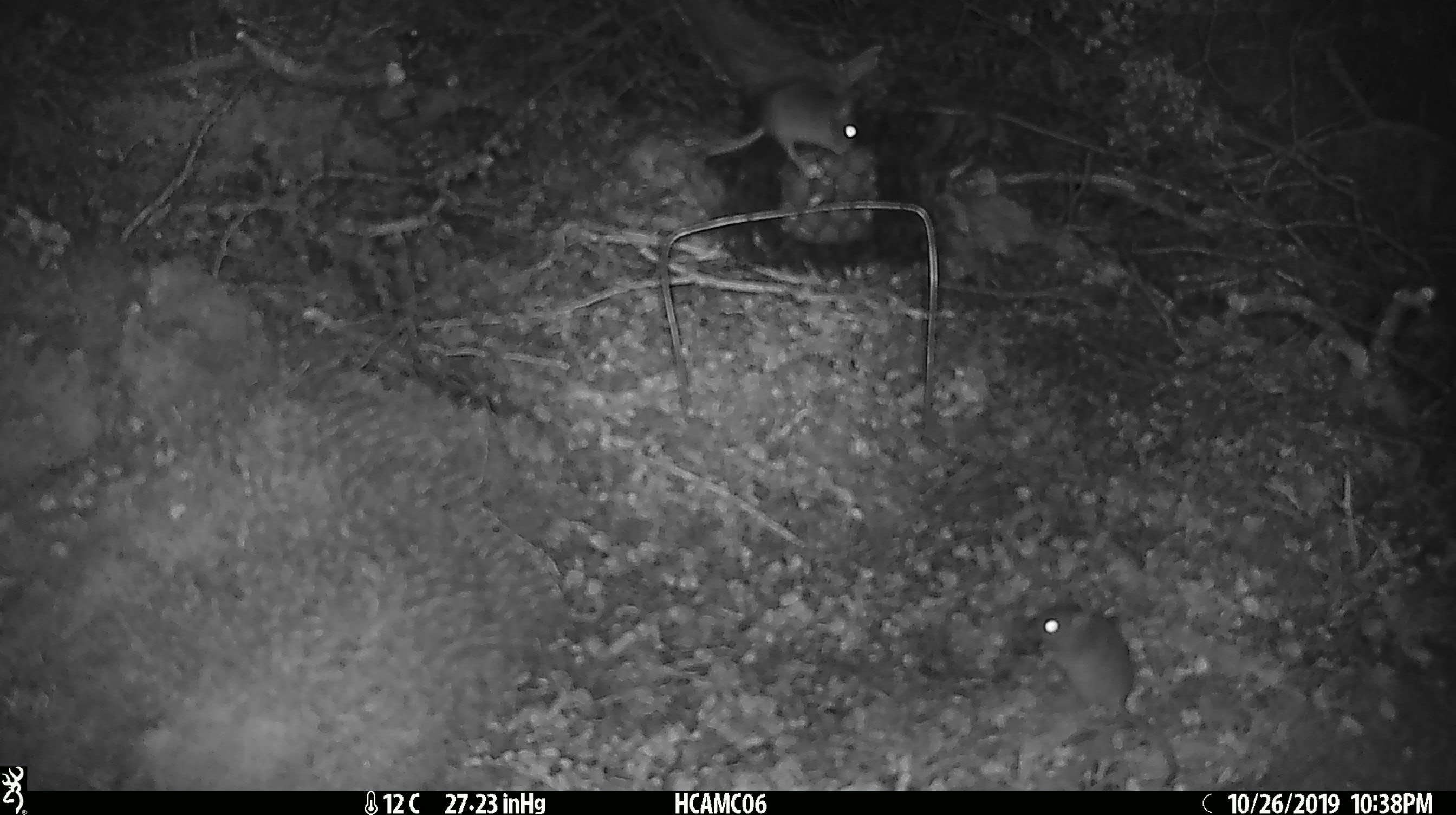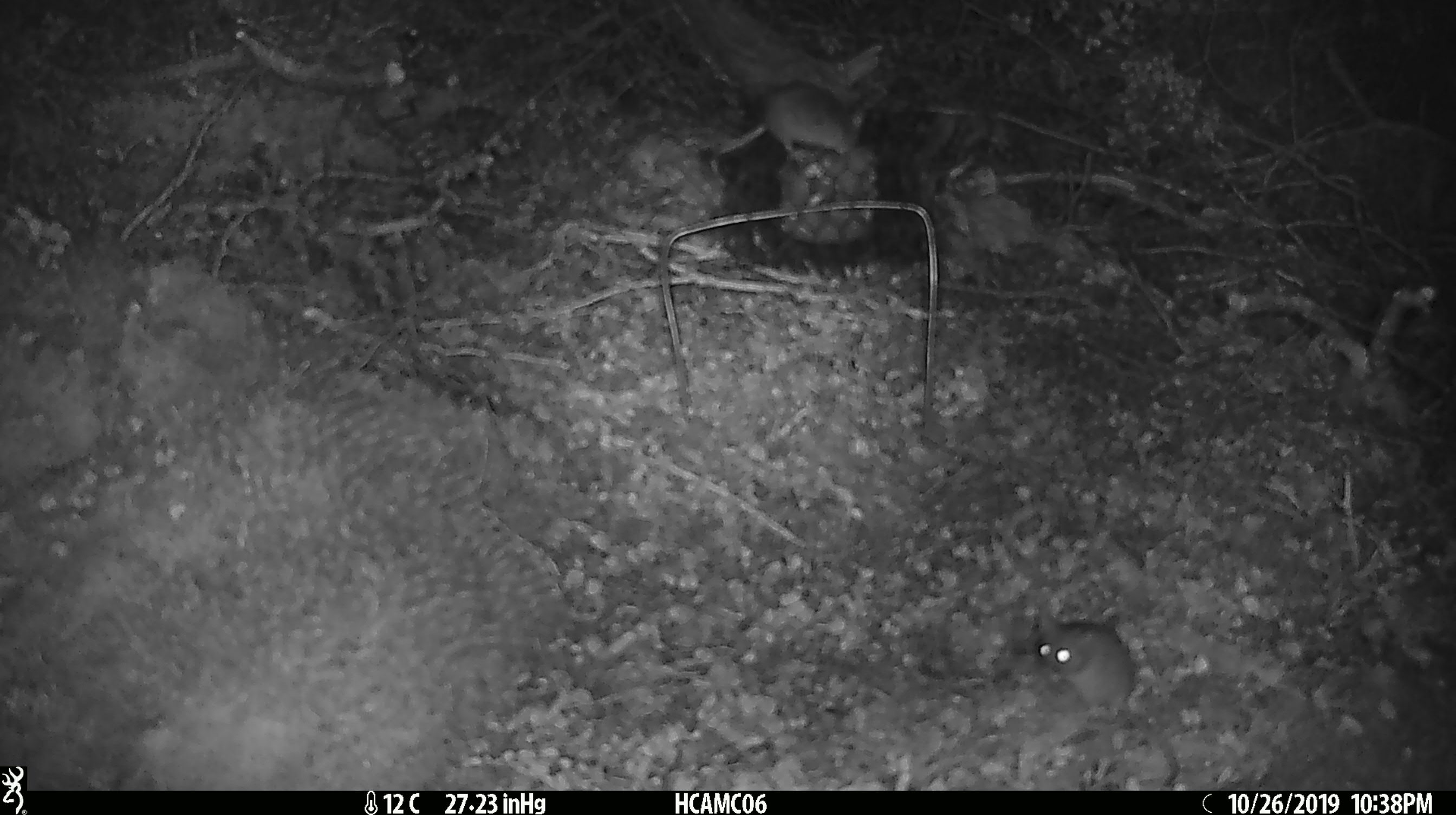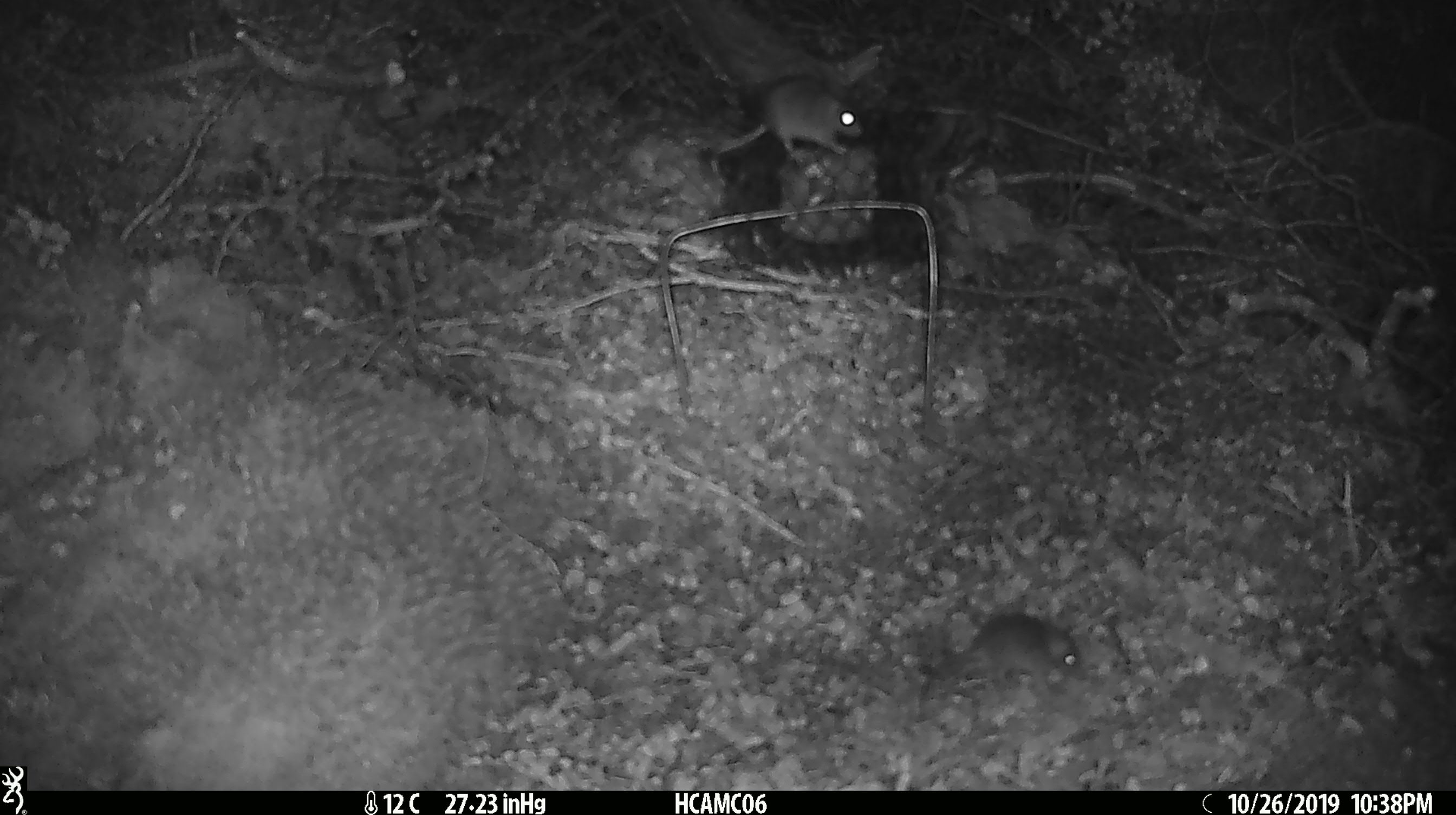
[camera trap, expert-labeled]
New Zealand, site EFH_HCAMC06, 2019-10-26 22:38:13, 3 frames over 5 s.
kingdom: Animalia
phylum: Chordata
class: Mammalia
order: Rodentia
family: Muridae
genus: Mus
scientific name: Mus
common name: mouse